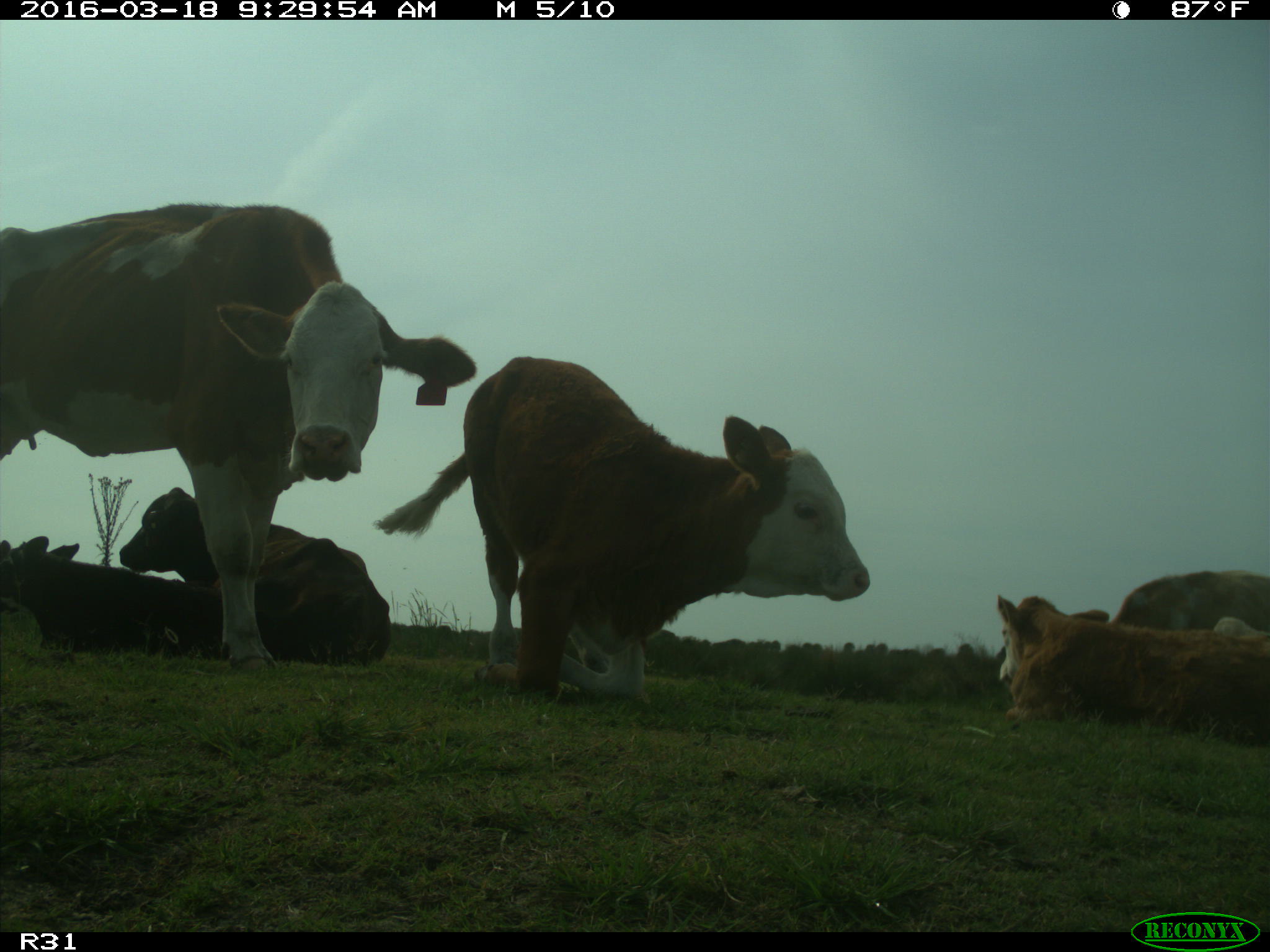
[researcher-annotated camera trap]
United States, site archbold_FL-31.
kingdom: Animalia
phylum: Chordata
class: Mammalia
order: Artiodactyla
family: Bovidae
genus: Bos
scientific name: Bos taurus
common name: domestic cow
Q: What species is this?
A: Bos taurus (domestic cow).